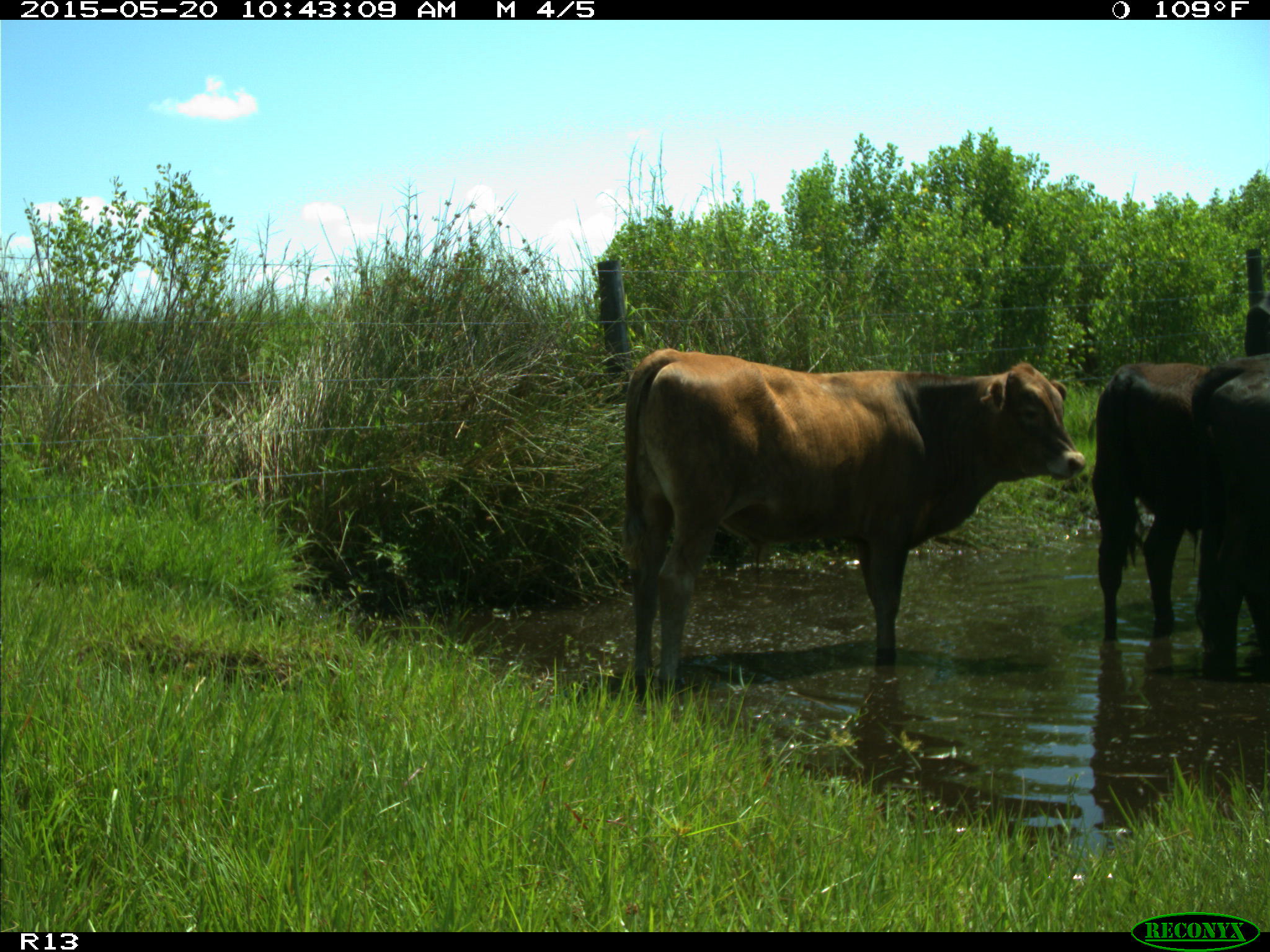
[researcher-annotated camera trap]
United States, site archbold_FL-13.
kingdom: Animalia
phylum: Chordata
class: Mammalia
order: Artiodactyla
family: Bovidae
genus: Bos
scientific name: Bos taurus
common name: domestic cow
Bos taurus (domestic cow).